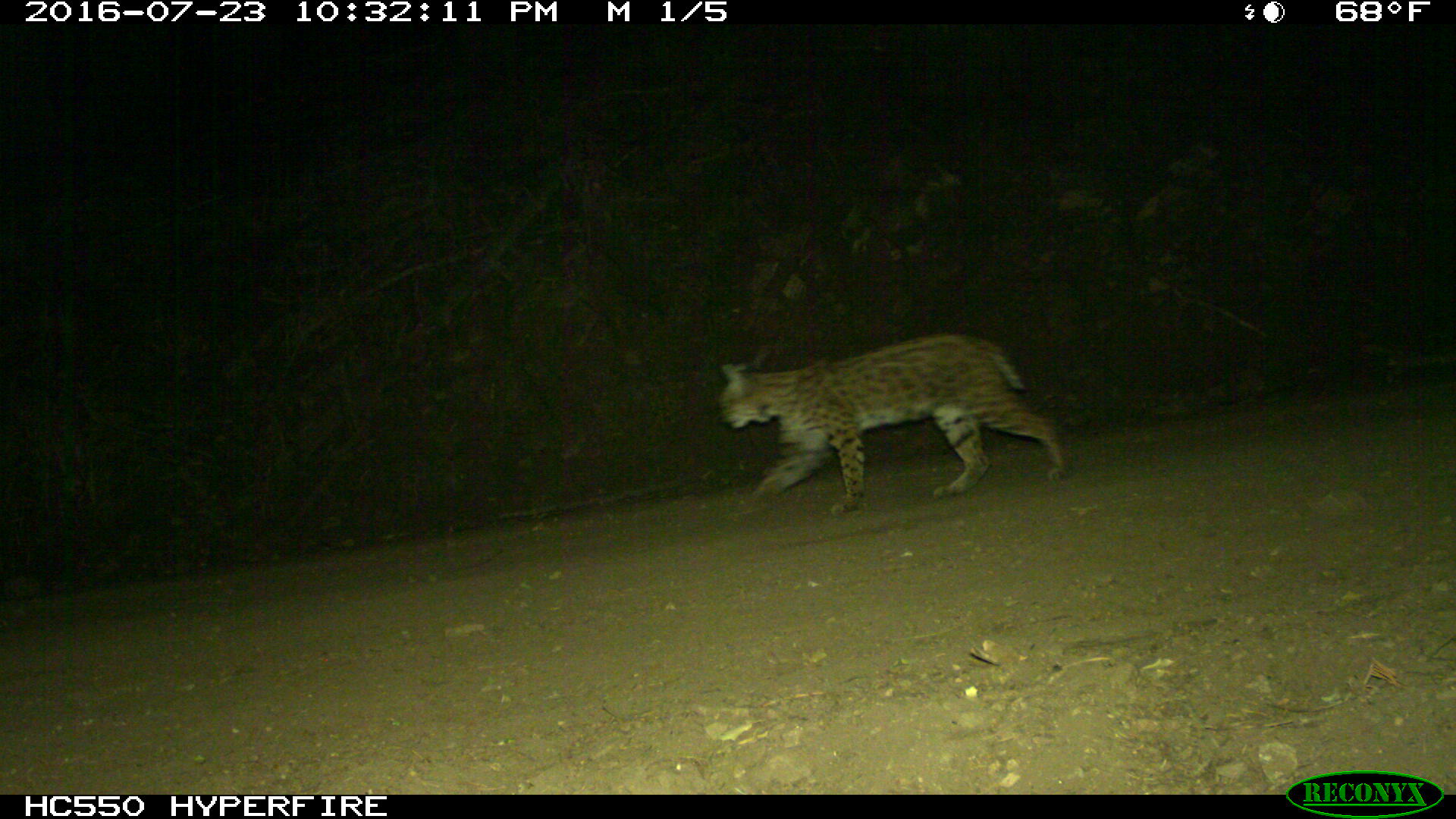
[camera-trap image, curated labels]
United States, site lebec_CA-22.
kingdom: Animalia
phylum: Chordata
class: Mammalia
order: Carnivora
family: Felidae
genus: Lynx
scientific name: Lynx rufus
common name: bobcat